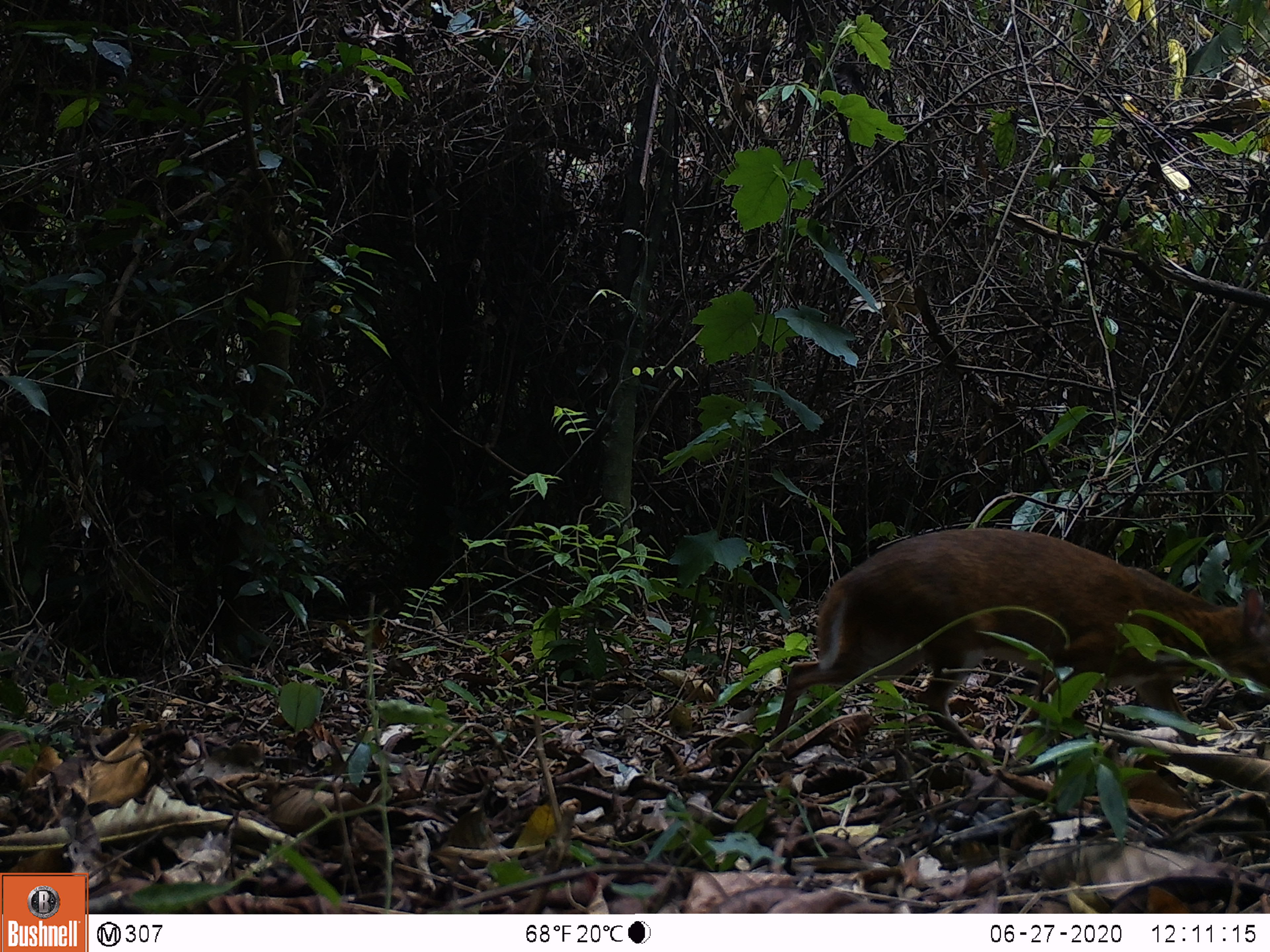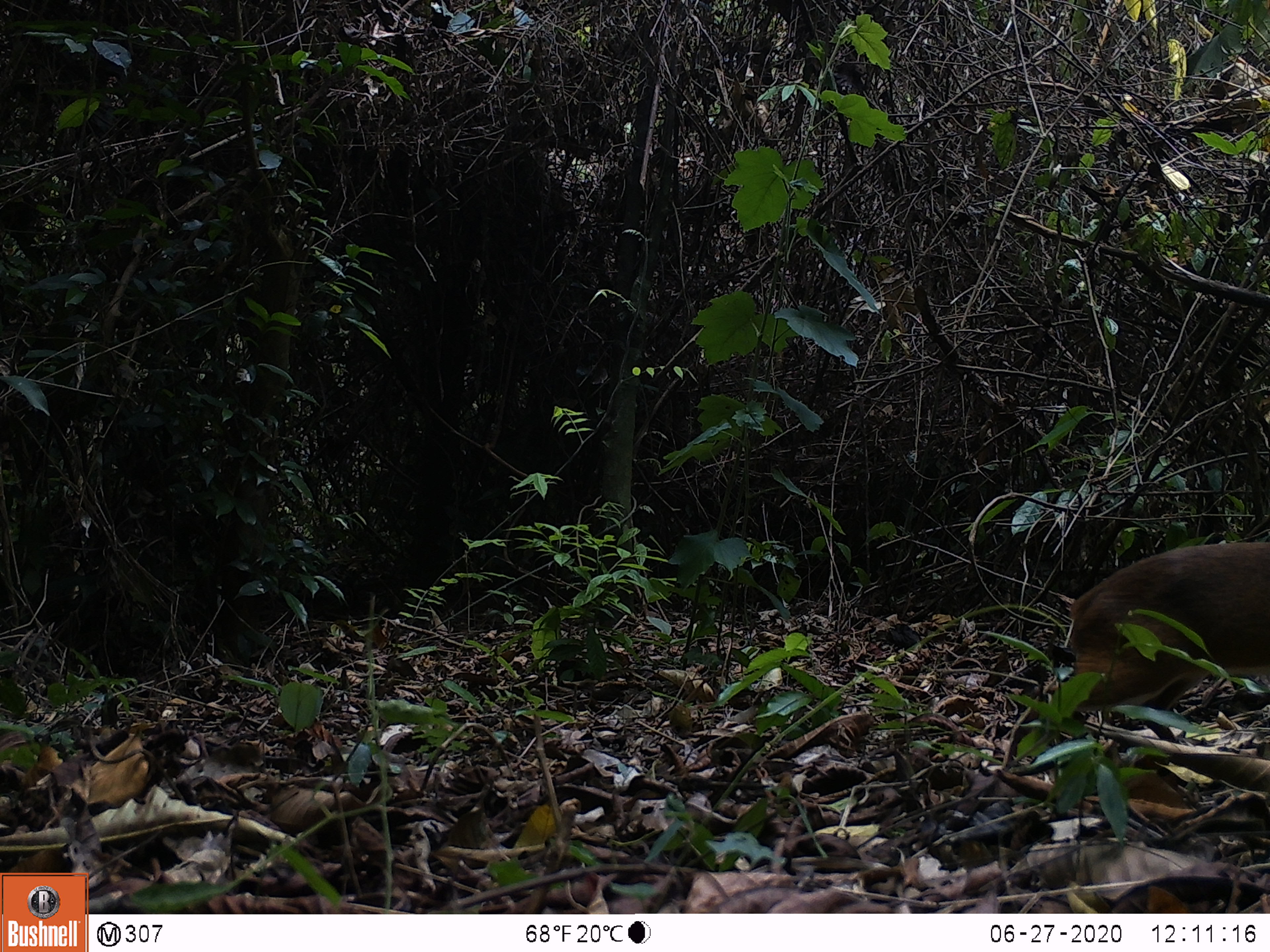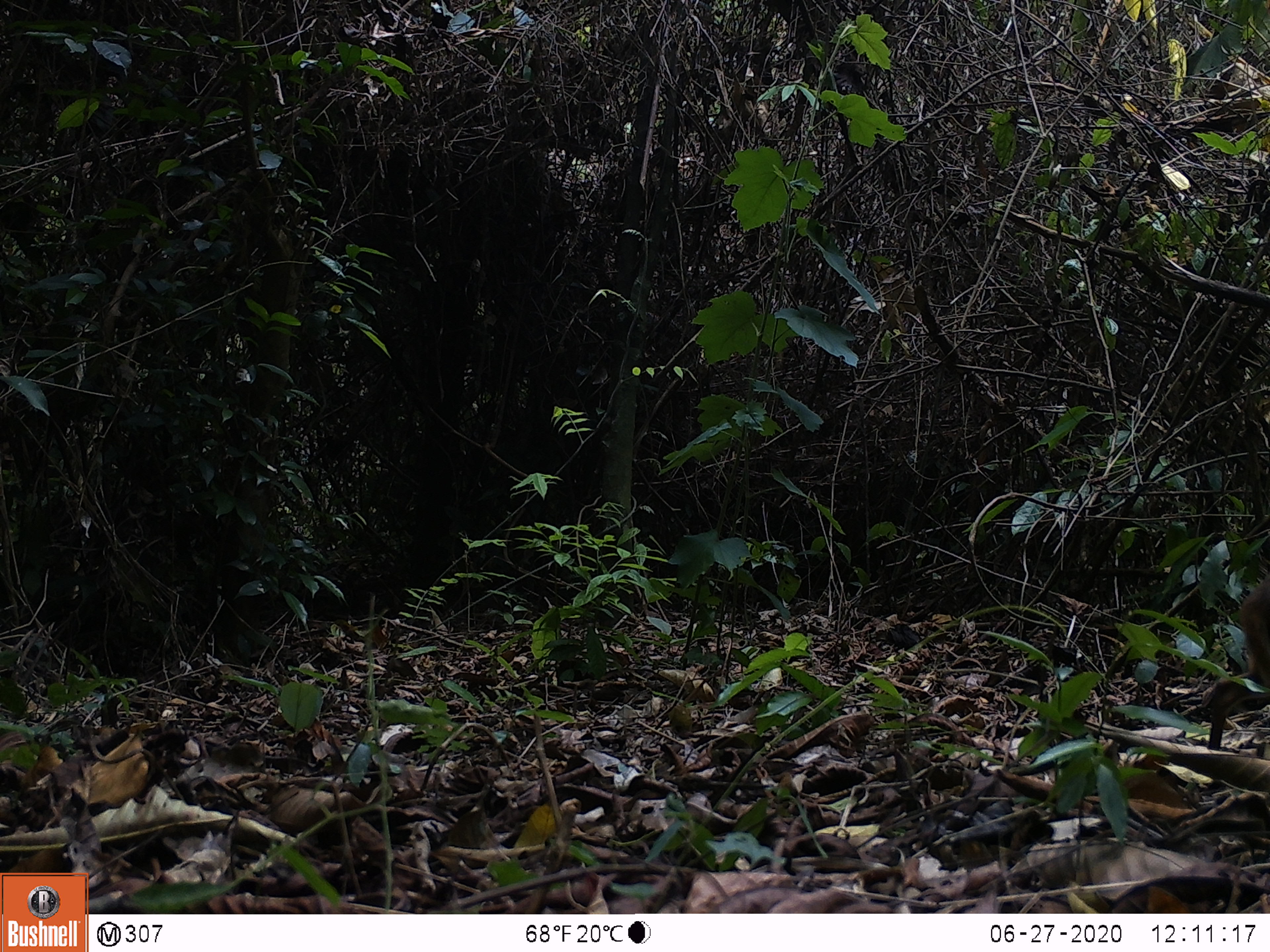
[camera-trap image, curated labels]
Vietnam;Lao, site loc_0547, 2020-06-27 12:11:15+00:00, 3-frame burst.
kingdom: Animalia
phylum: Chordata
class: Mammalia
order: Artiodactyla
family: Tragulidae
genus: Moschiola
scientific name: Moschiola meminna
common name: chevrotain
Chevrotain (Moschiola meminna). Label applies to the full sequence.